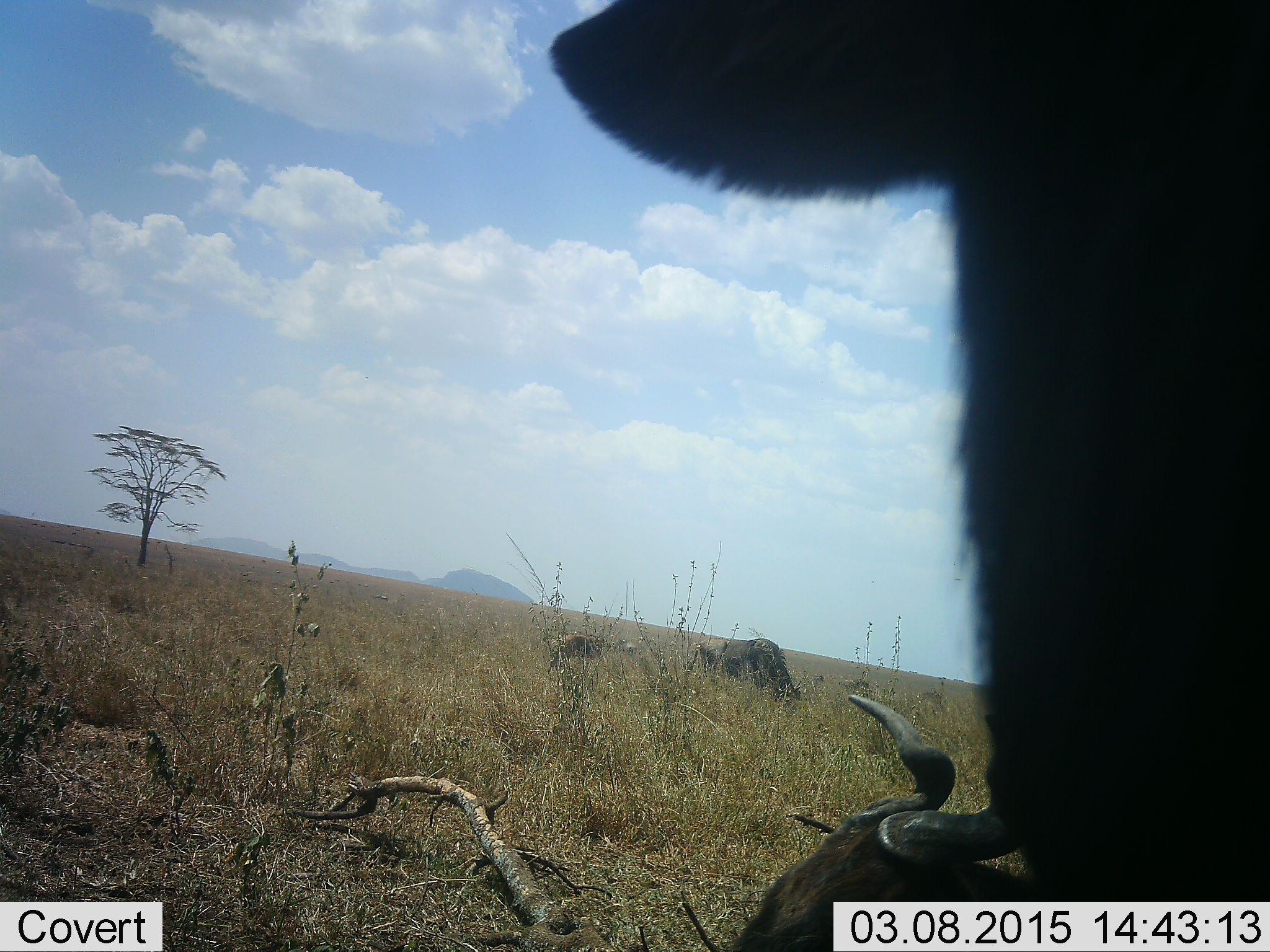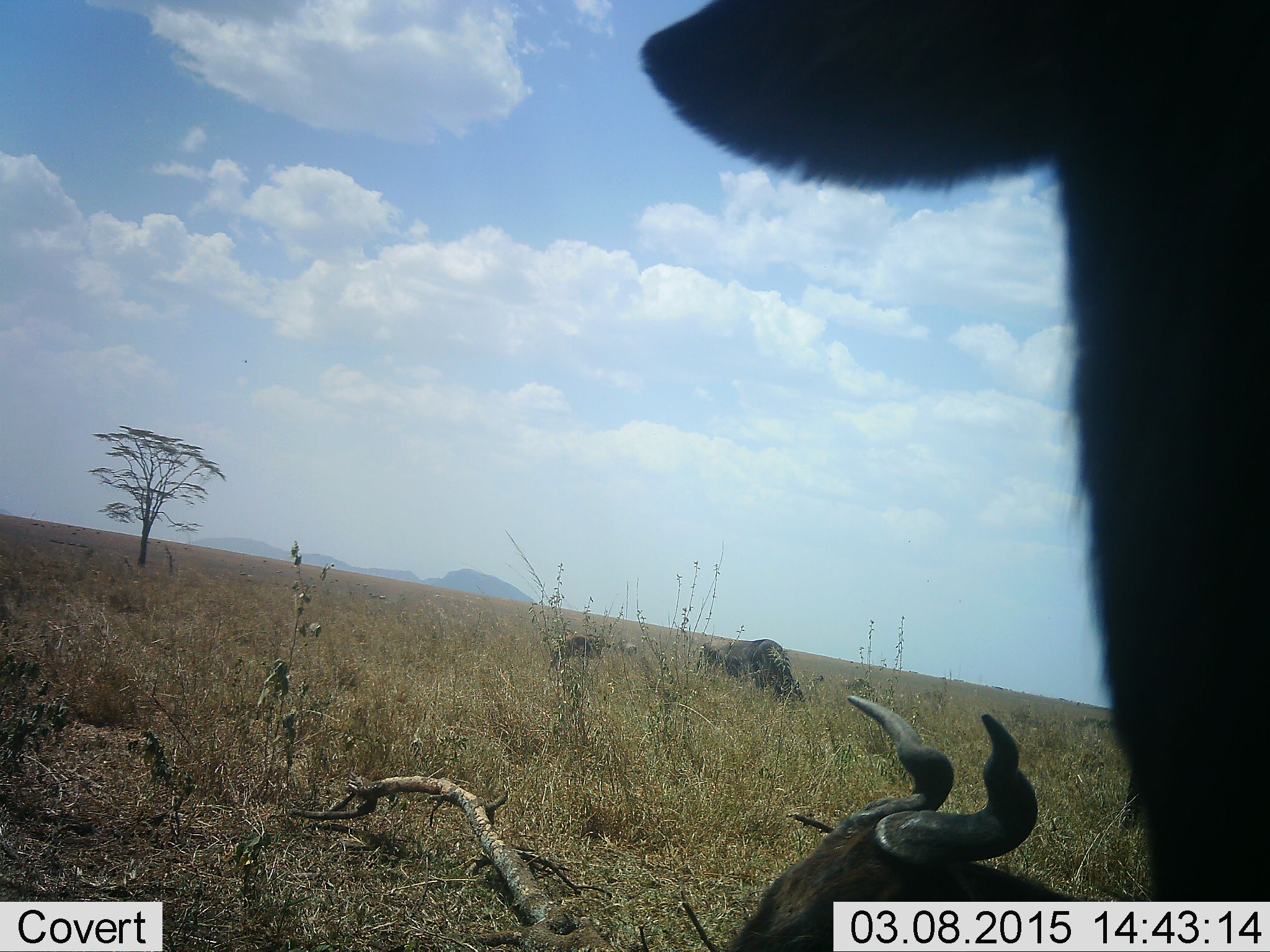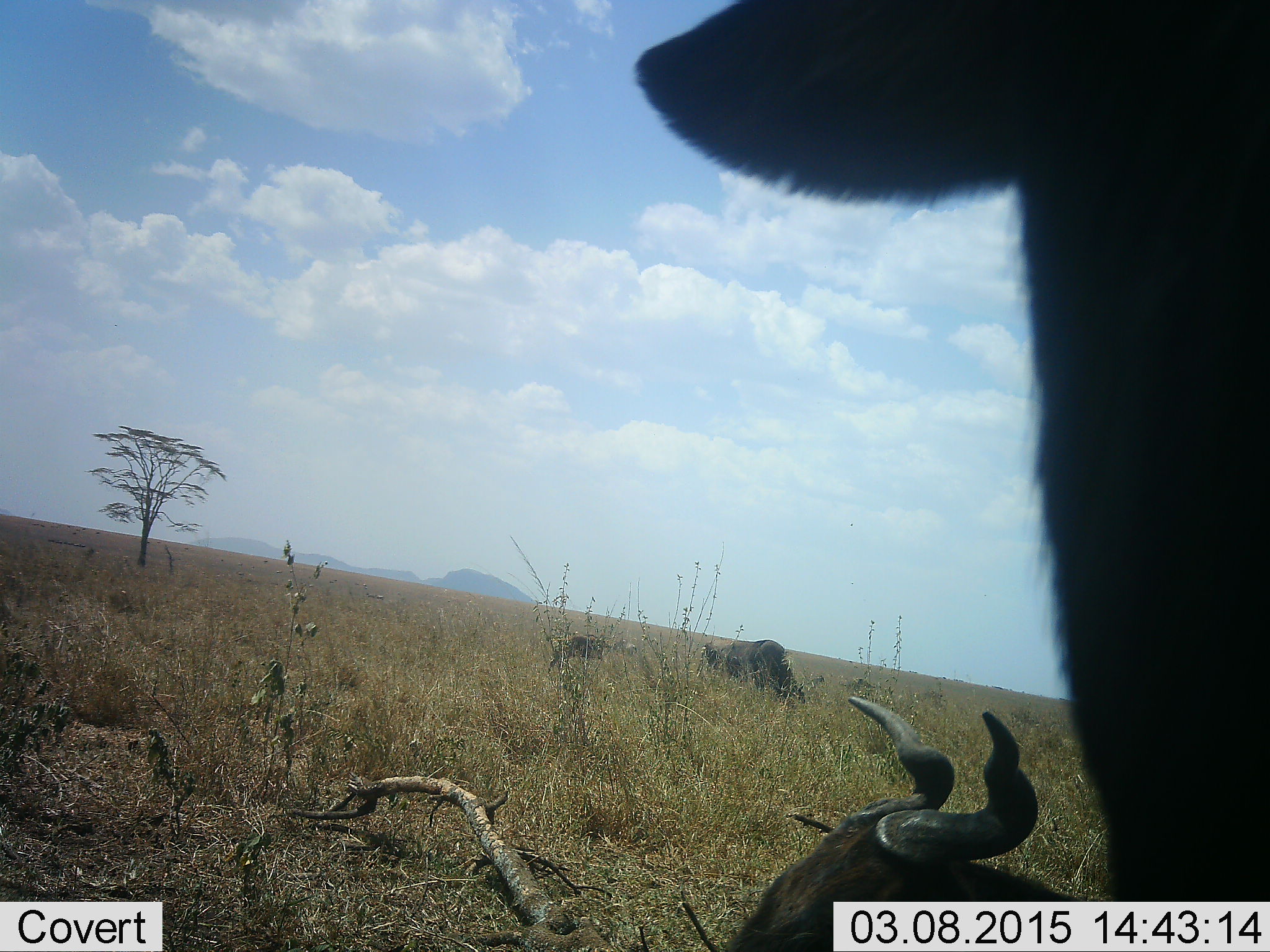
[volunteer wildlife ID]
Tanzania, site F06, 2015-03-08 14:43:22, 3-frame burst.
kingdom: Animalia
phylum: Chordata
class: Mammalia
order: Artiodactyla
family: Bovidae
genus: Connochaetes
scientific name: Connochaetes taurinus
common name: blue wildebeest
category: wildebeest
Wildebeest (blue wildebeest) (Connochaetes taurinus), count 4. Behavior (volunteer vote fractions): standing 80%, resting 100%, moving 0%, interacting 0%. Young present (vote fraction): 10%. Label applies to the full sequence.